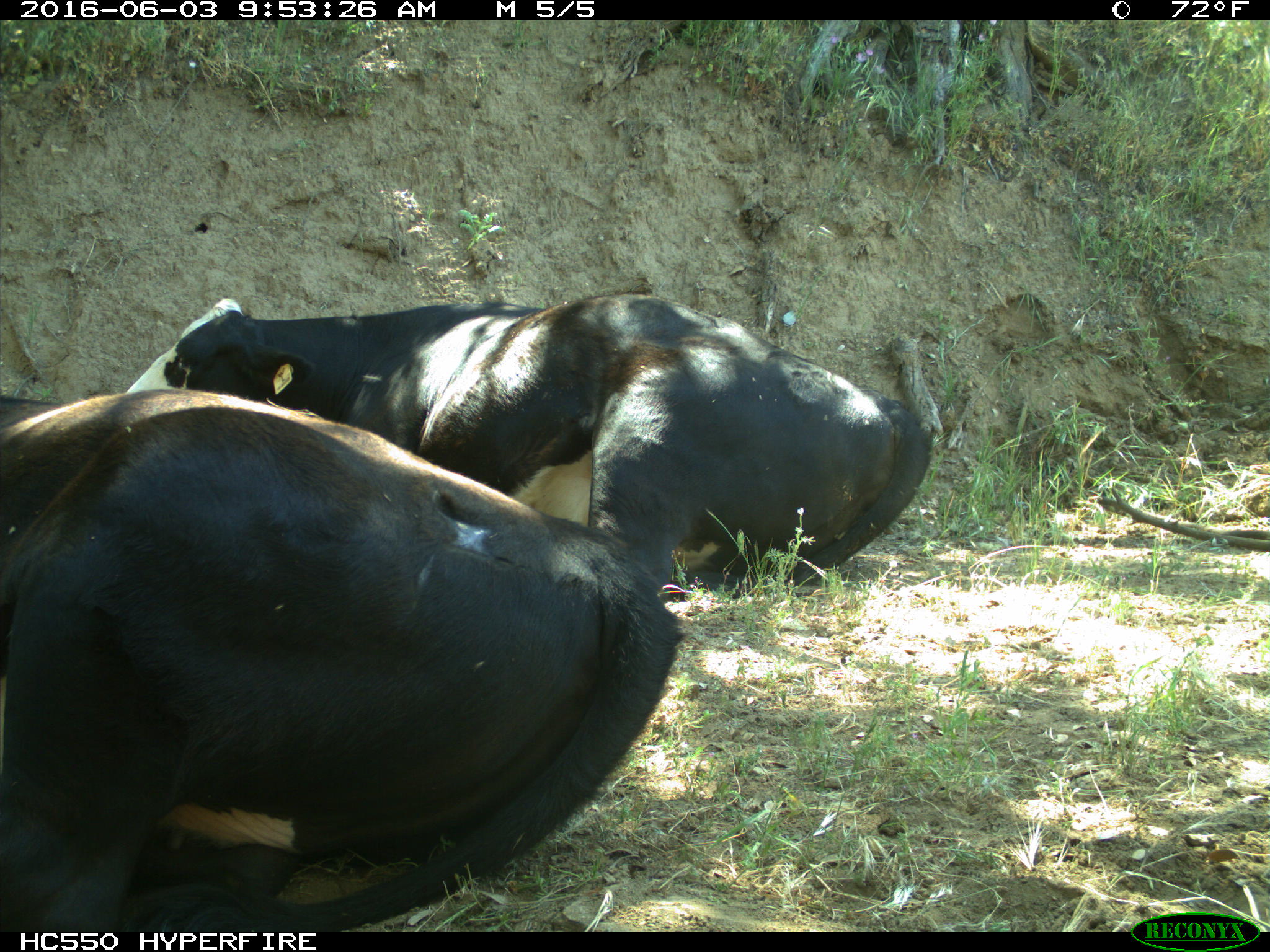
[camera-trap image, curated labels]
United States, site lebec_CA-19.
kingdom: Animalia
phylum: Chordata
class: Mammalia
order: Artiodactyla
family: Bovidae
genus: Bos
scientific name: Bos taurus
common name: domestic cow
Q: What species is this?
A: Bos taurus (domestic cow).